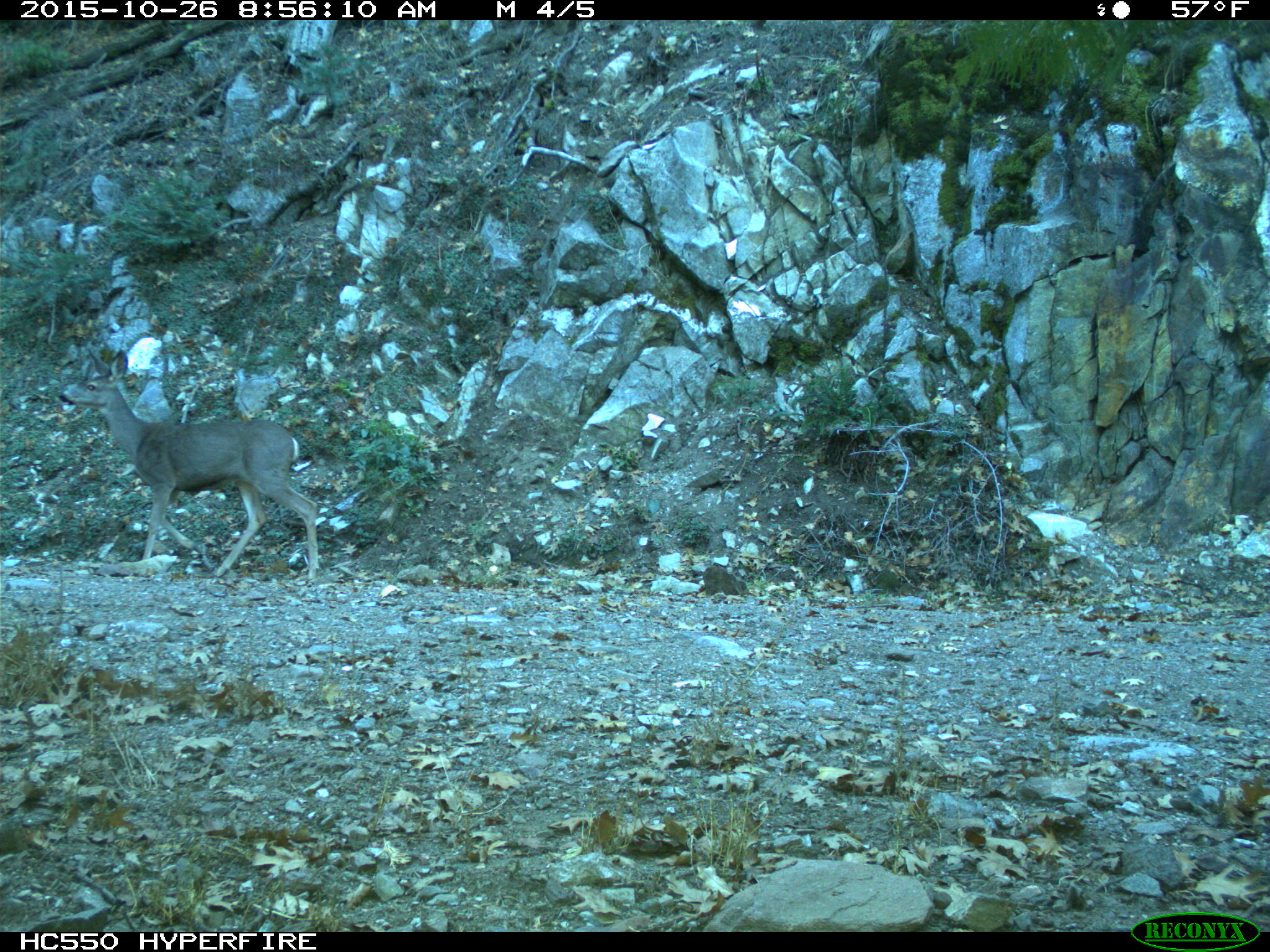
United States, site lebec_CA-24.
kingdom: Animalia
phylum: Chordata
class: Mammalia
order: Artiodactyla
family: Cervidae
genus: Odocoileus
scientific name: Odocoileus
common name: deer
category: unidentified deer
Unidentified deer (deer) (Odocoileus).